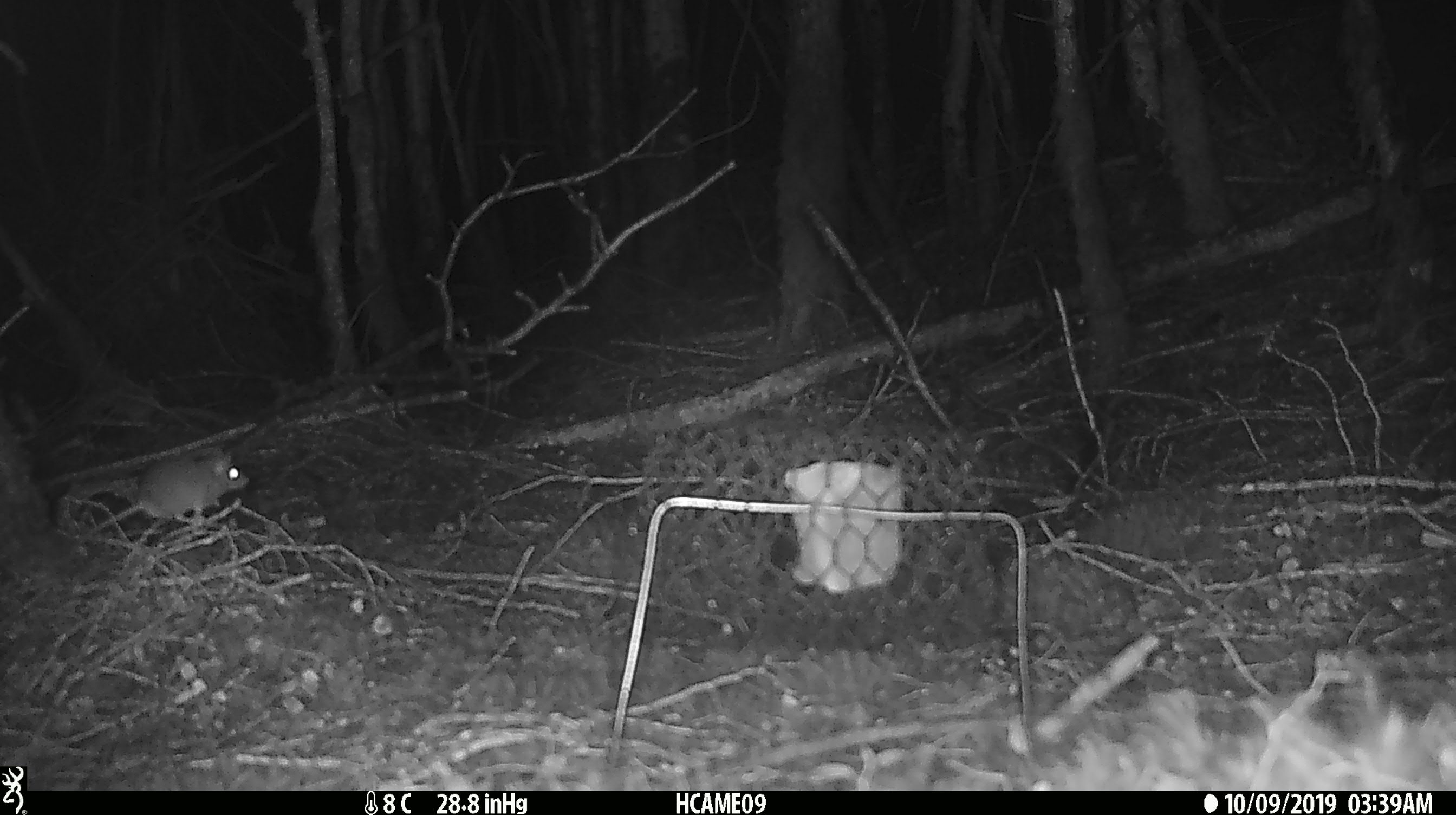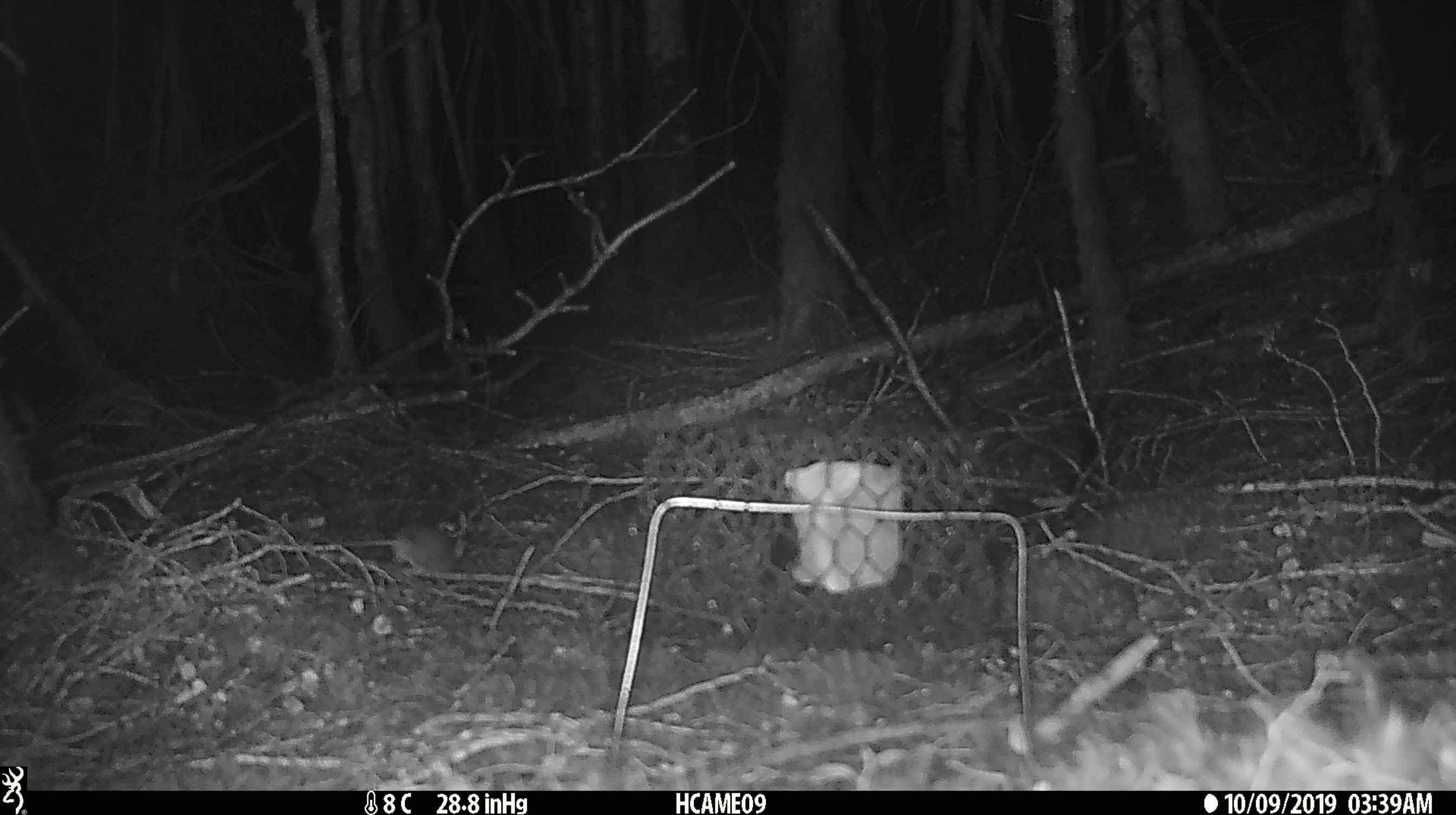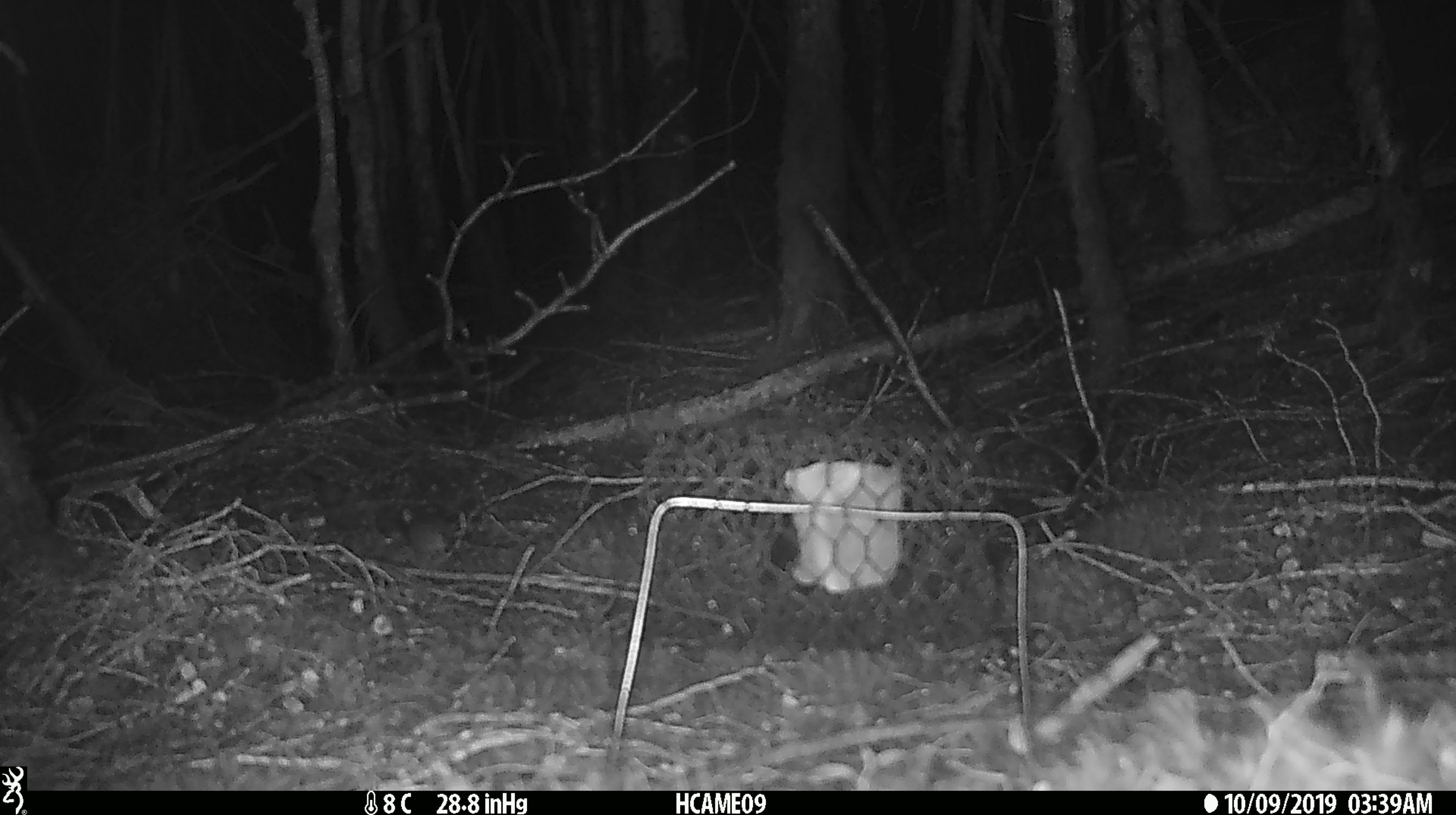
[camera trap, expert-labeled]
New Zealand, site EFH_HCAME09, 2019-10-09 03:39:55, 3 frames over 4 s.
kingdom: Animalia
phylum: Chordata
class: Mammalia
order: Rodentia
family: Muridae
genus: Mus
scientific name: Mus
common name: mouse